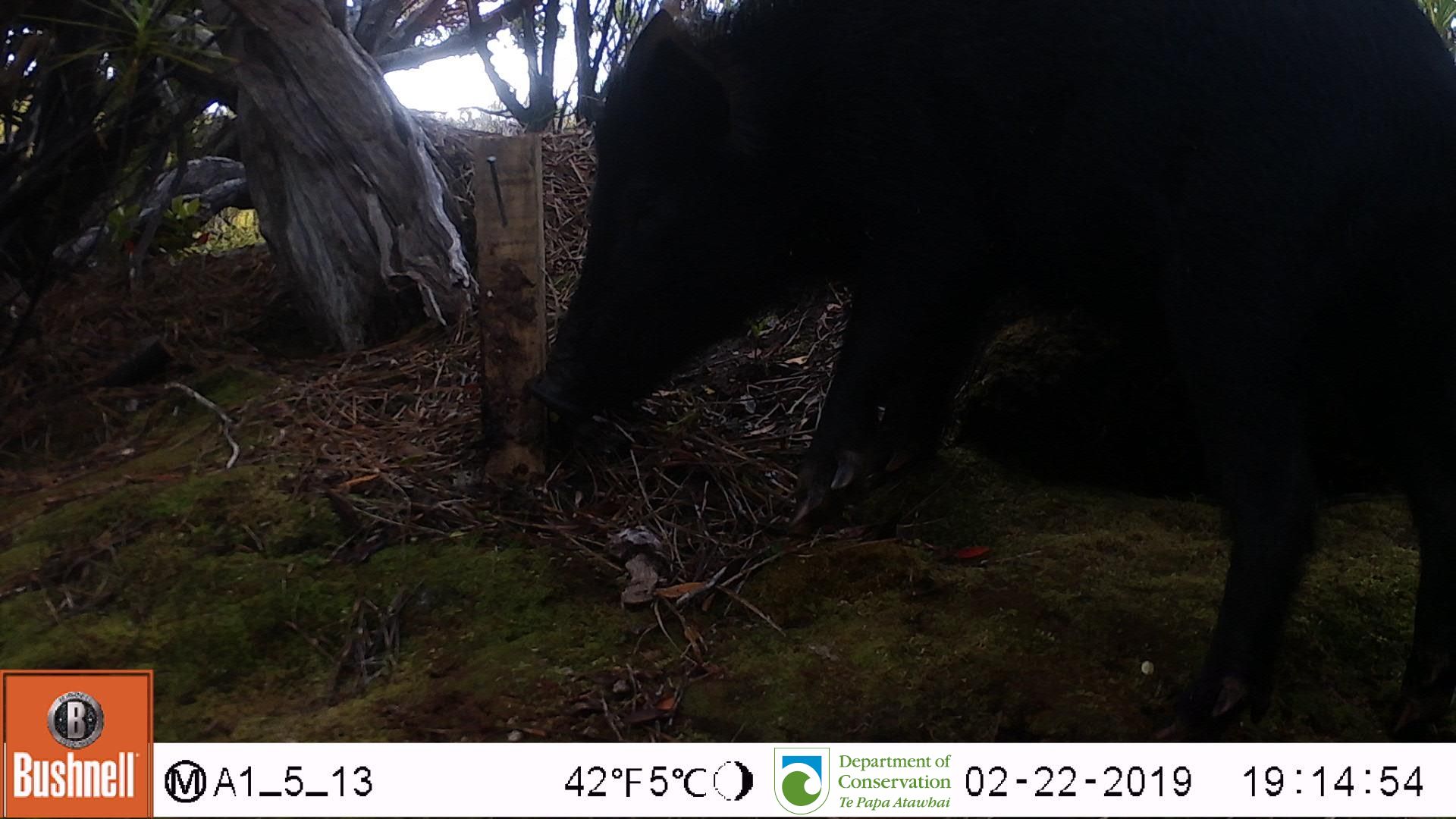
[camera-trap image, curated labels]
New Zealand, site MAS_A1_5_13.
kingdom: Animalia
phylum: Chordata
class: Mammalia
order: Artiodactyla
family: Suidae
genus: Sus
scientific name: Sus scrofa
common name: pig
Pig (Sus scrofa).